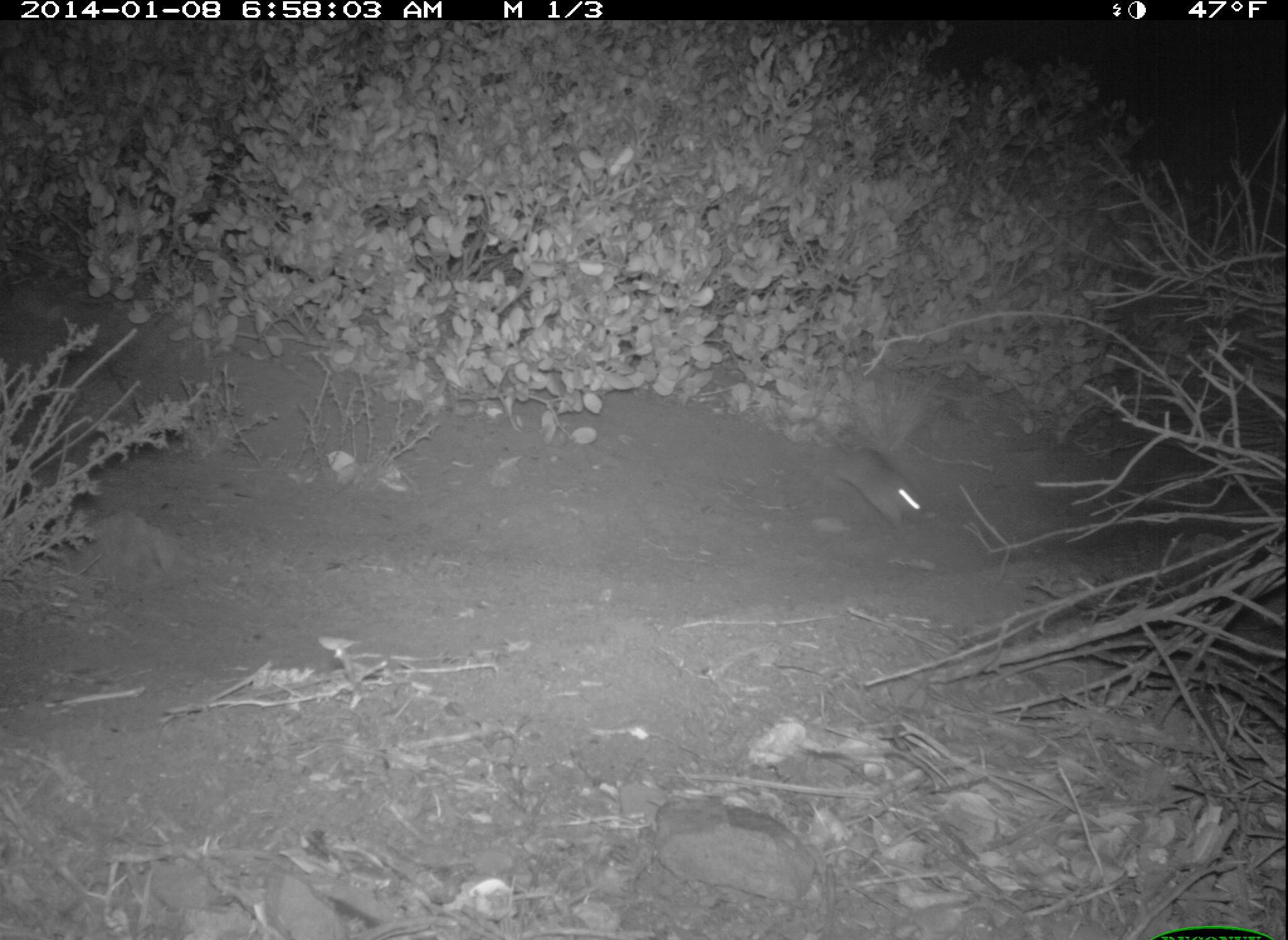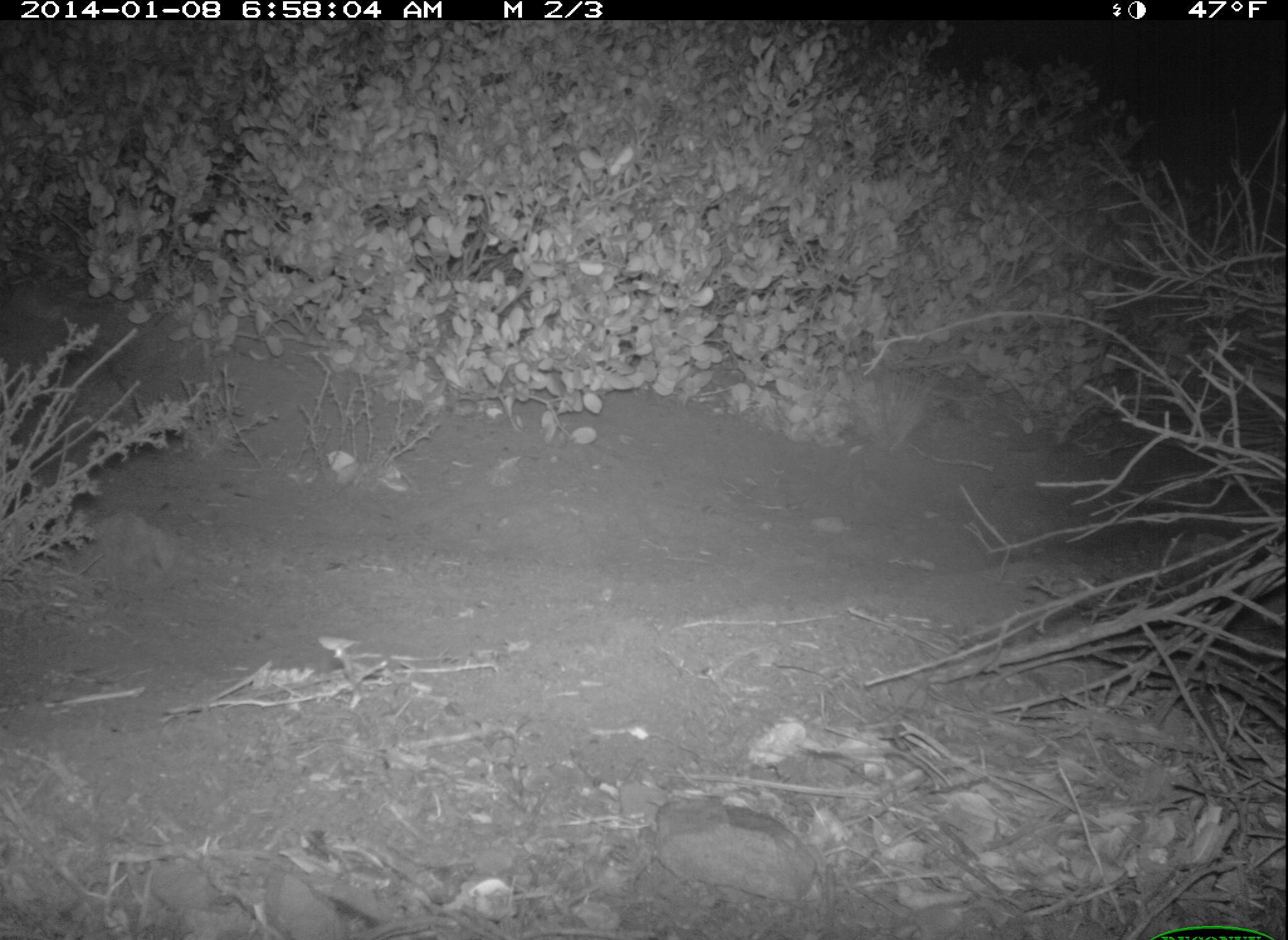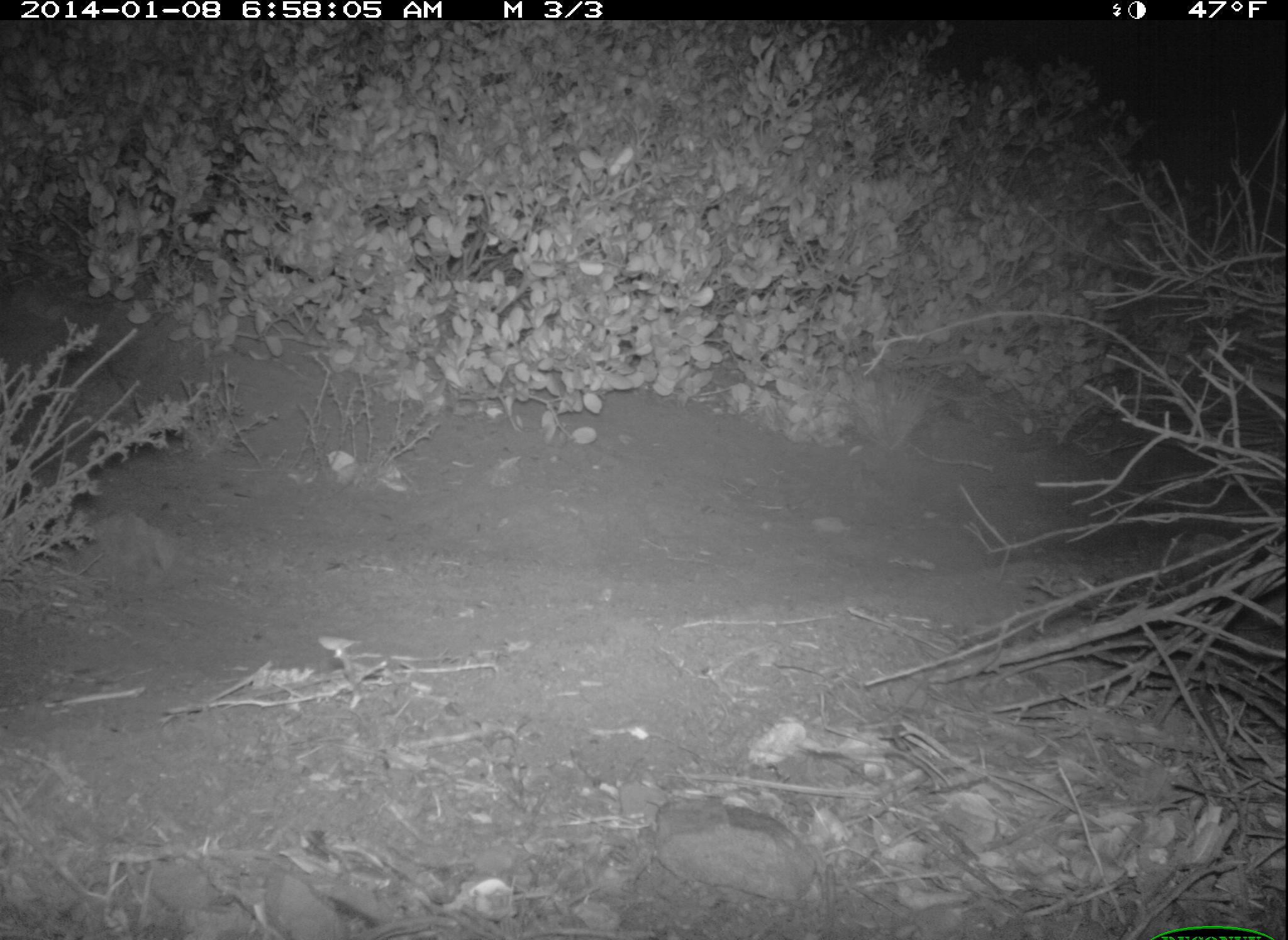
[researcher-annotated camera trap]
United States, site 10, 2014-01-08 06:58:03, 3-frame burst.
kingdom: Animalia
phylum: Chordata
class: Mammalia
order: Rodentia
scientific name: Rodentia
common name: rodent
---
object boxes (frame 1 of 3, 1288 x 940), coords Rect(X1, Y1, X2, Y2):
rodent: Rect(825, 430, 925, 533)